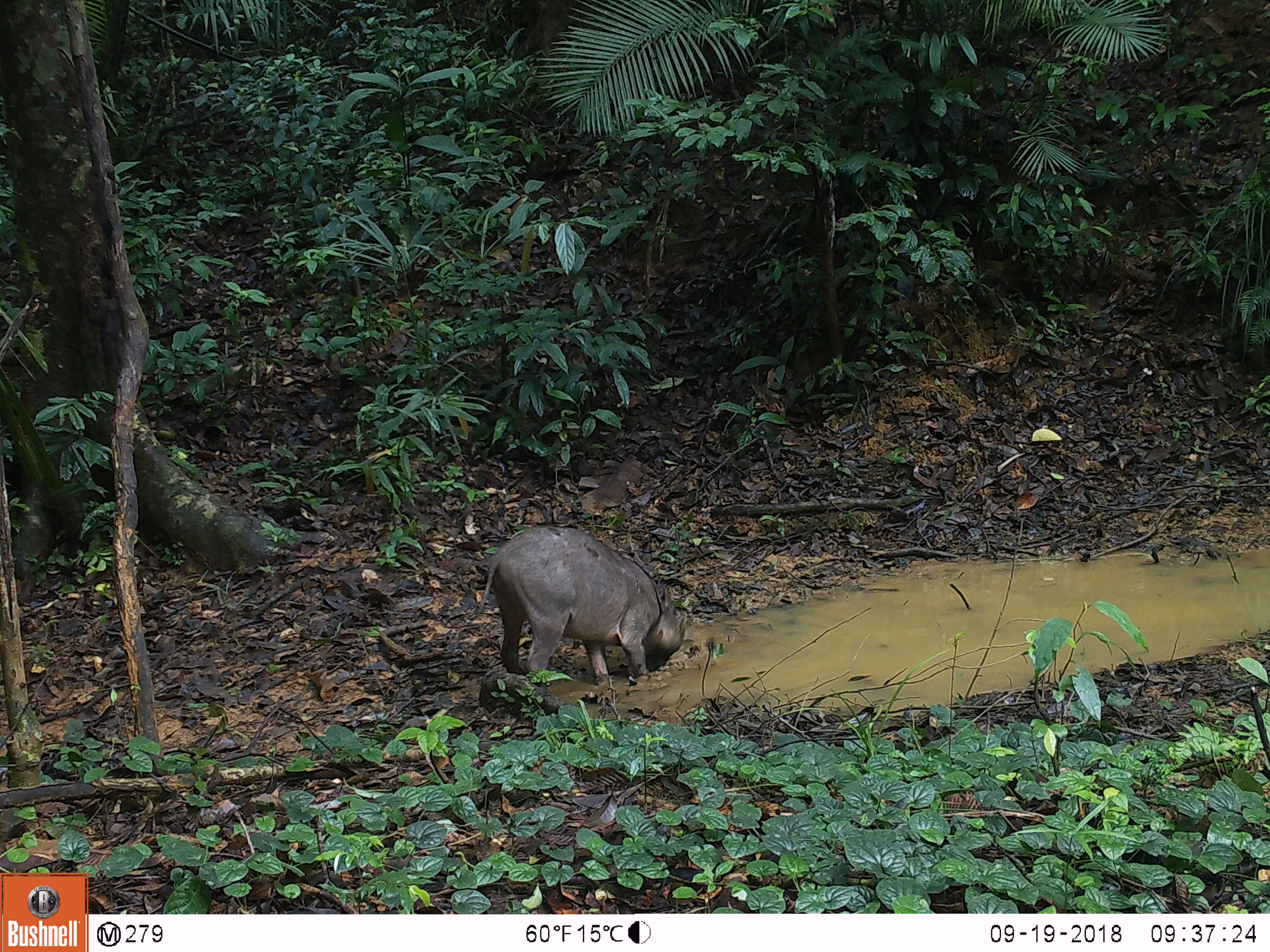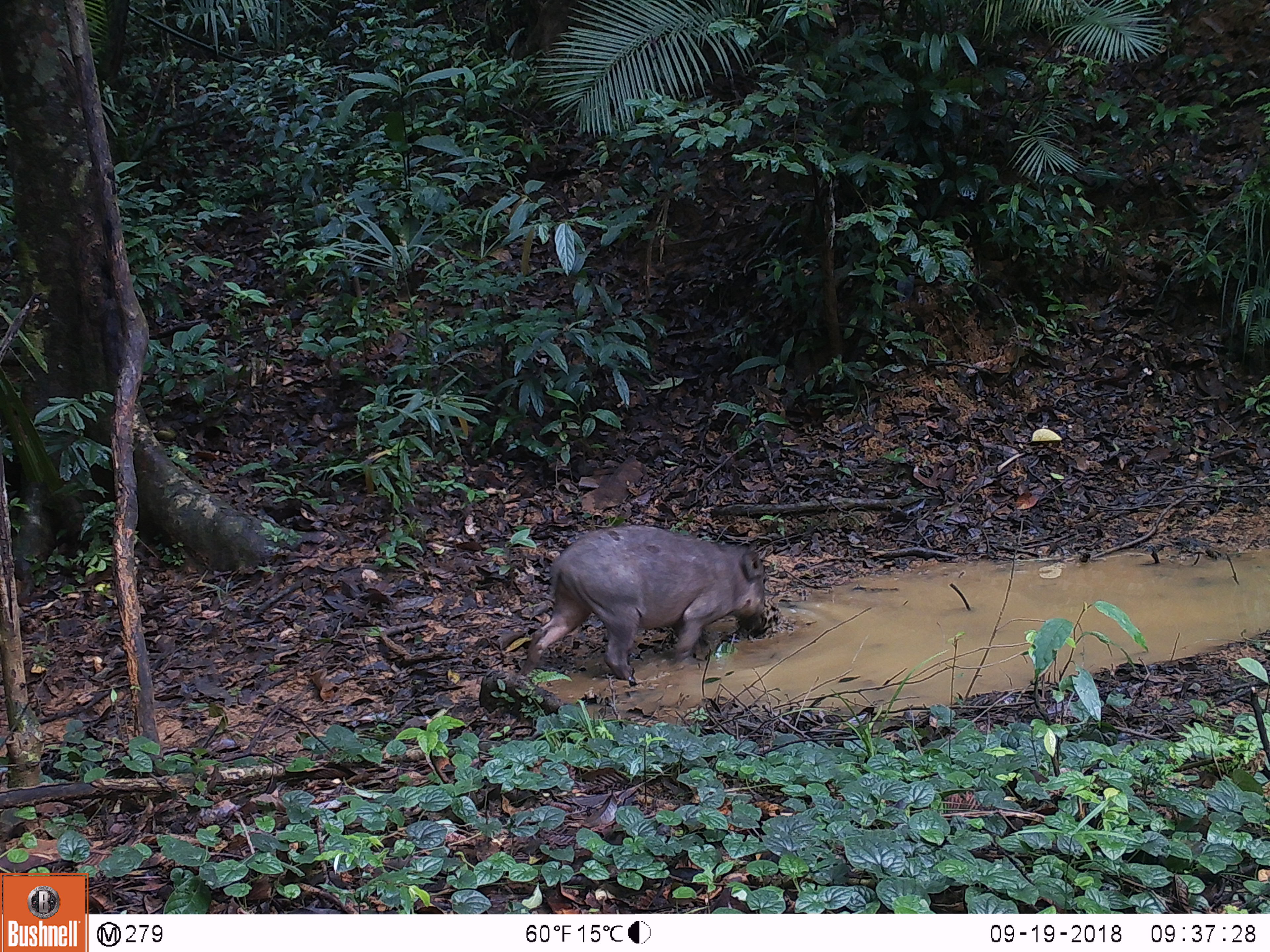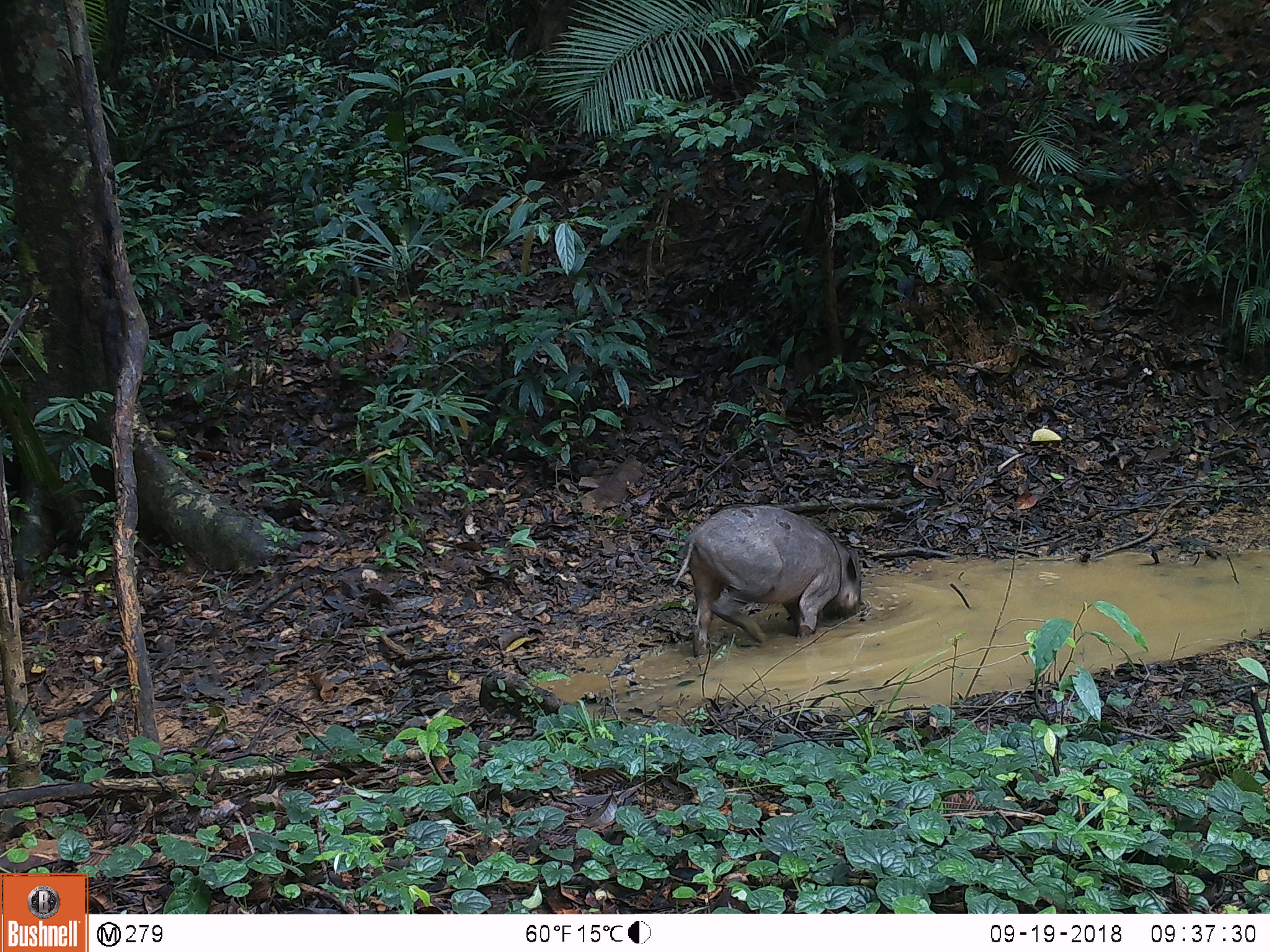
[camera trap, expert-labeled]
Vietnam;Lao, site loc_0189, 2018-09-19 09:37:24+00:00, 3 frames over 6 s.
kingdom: Animalia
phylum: Chordata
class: Mammalia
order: Artiodactyla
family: Suidae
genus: Sus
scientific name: Sus scrofa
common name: eurasian wild pig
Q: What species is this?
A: Eurasian wild pig (Sus scrofa).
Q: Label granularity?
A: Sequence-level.